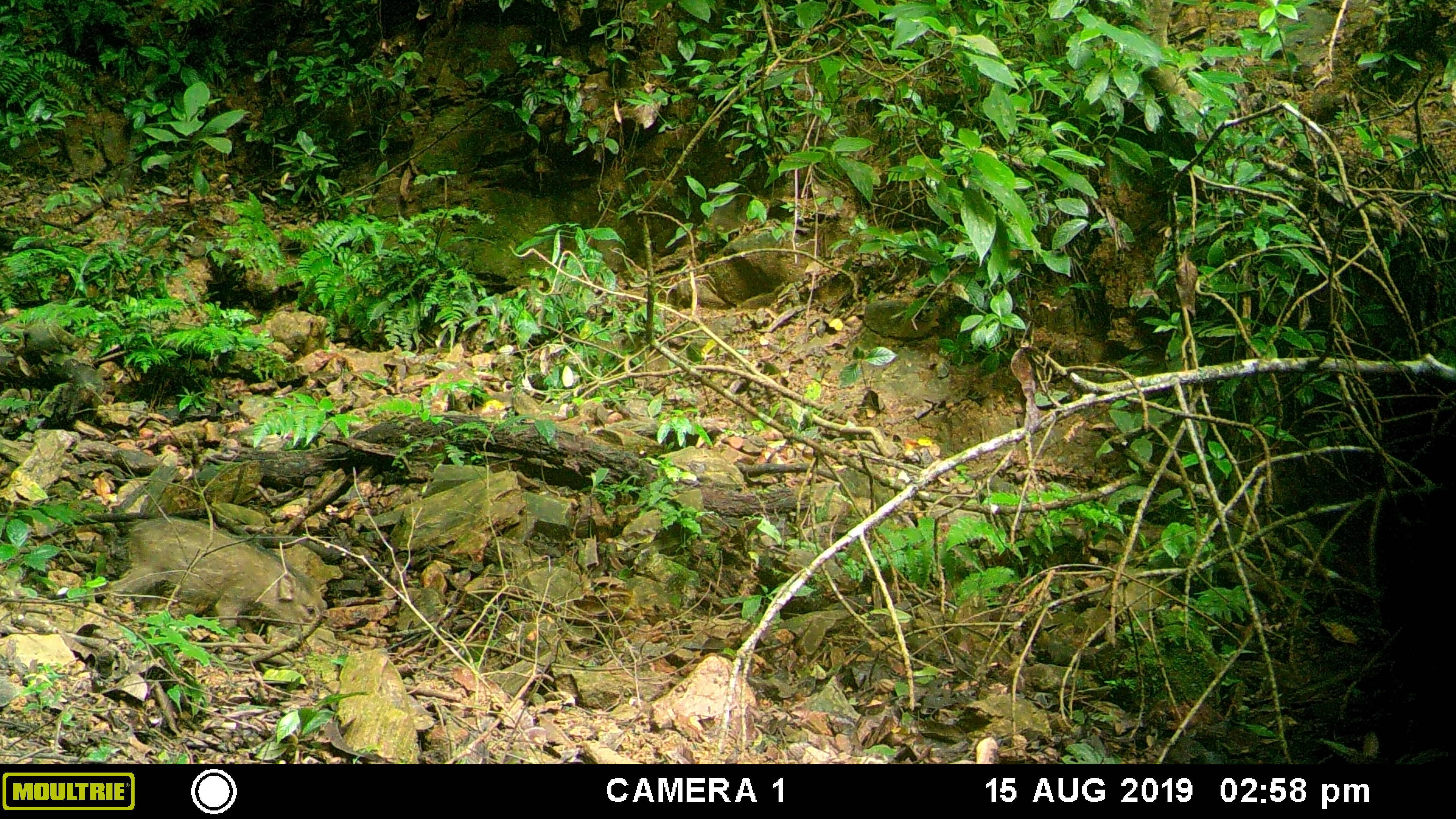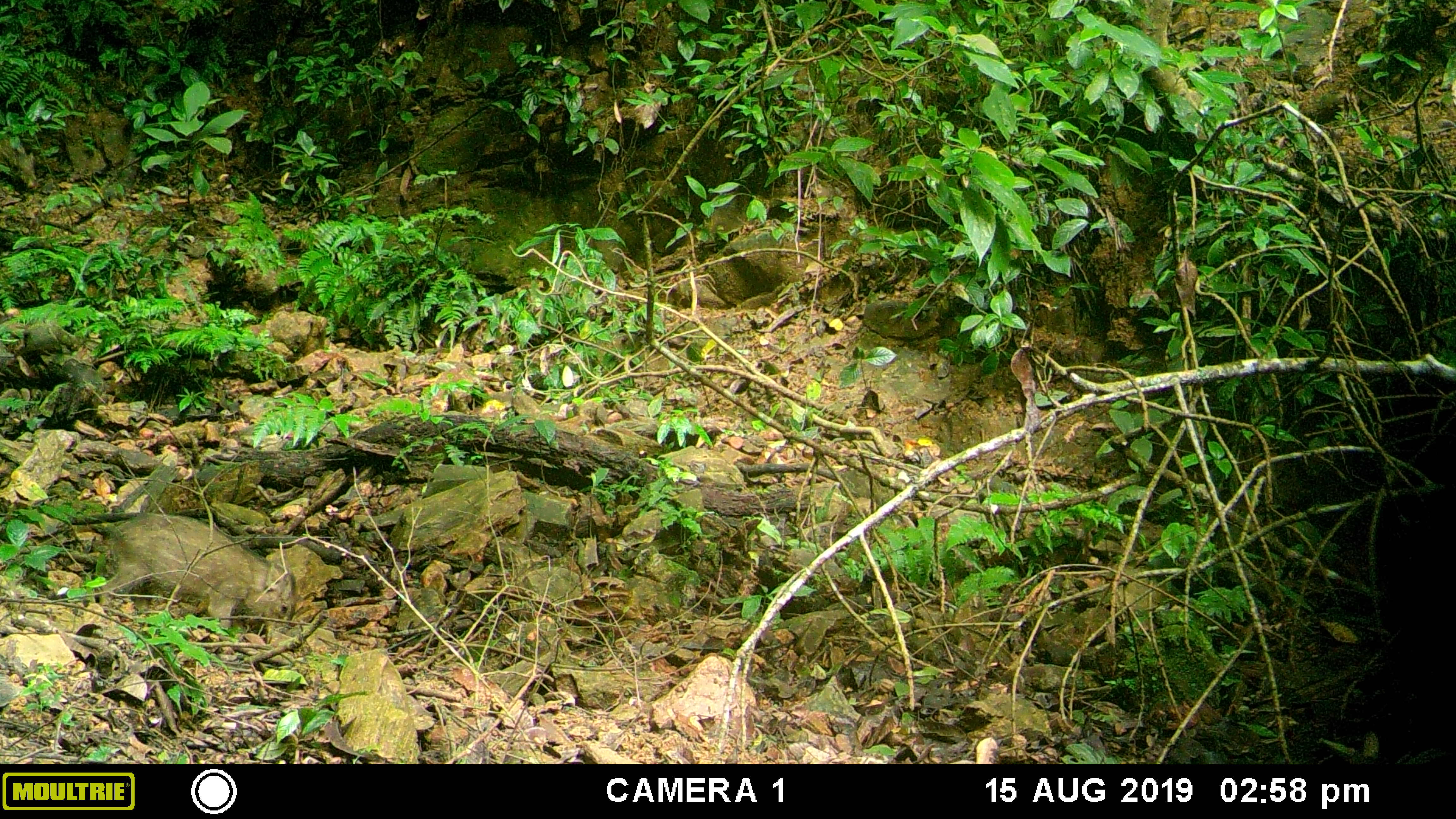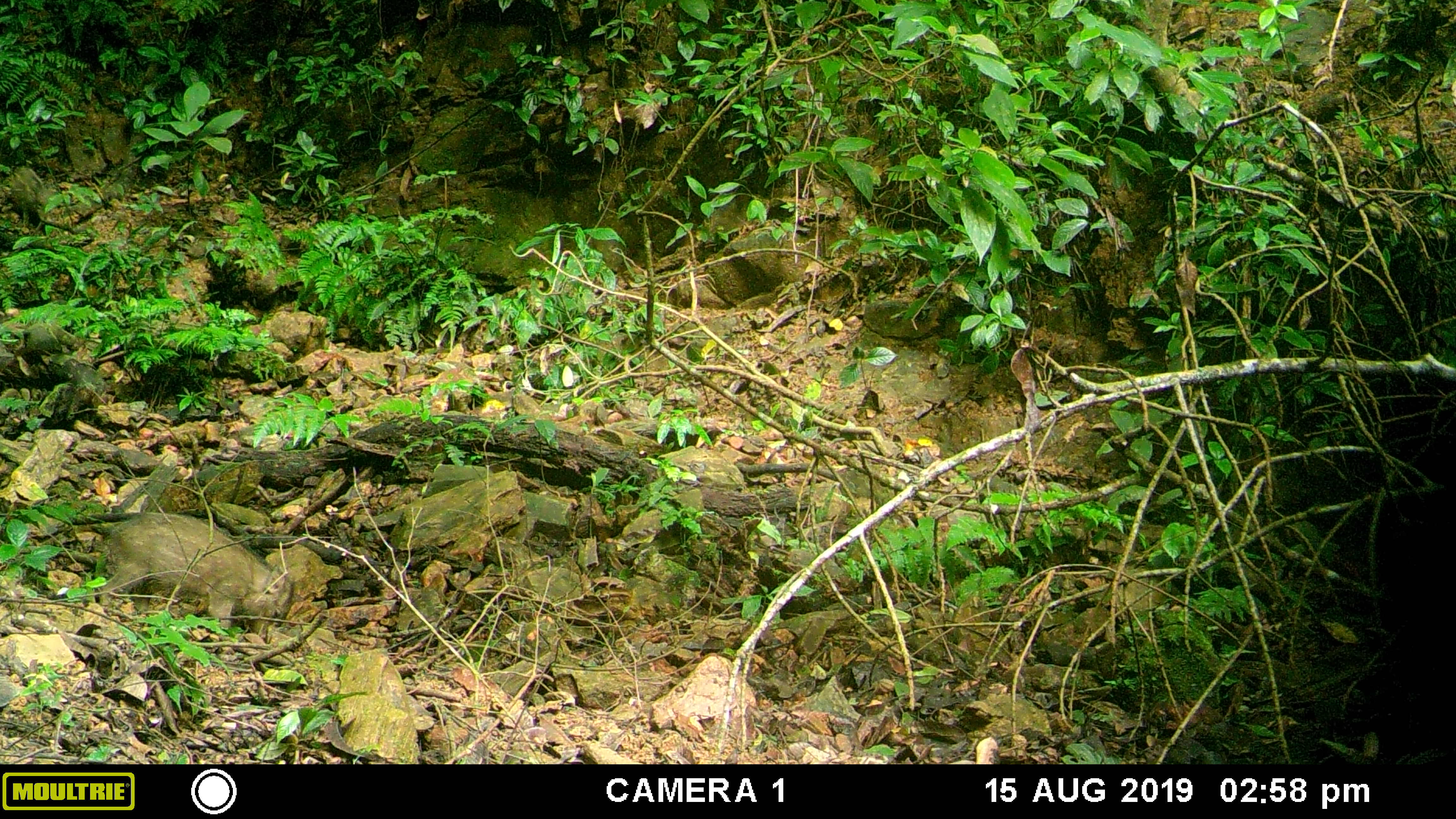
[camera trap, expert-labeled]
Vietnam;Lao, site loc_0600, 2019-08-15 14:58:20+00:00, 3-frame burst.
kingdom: Animalia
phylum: Chordata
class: Mammalia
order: Artiodactyla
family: Suidae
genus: Sus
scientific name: Sus scrofa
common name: eurasian wild pig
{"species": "eurasian wild pig (Sus scrofa)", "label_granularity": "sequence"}